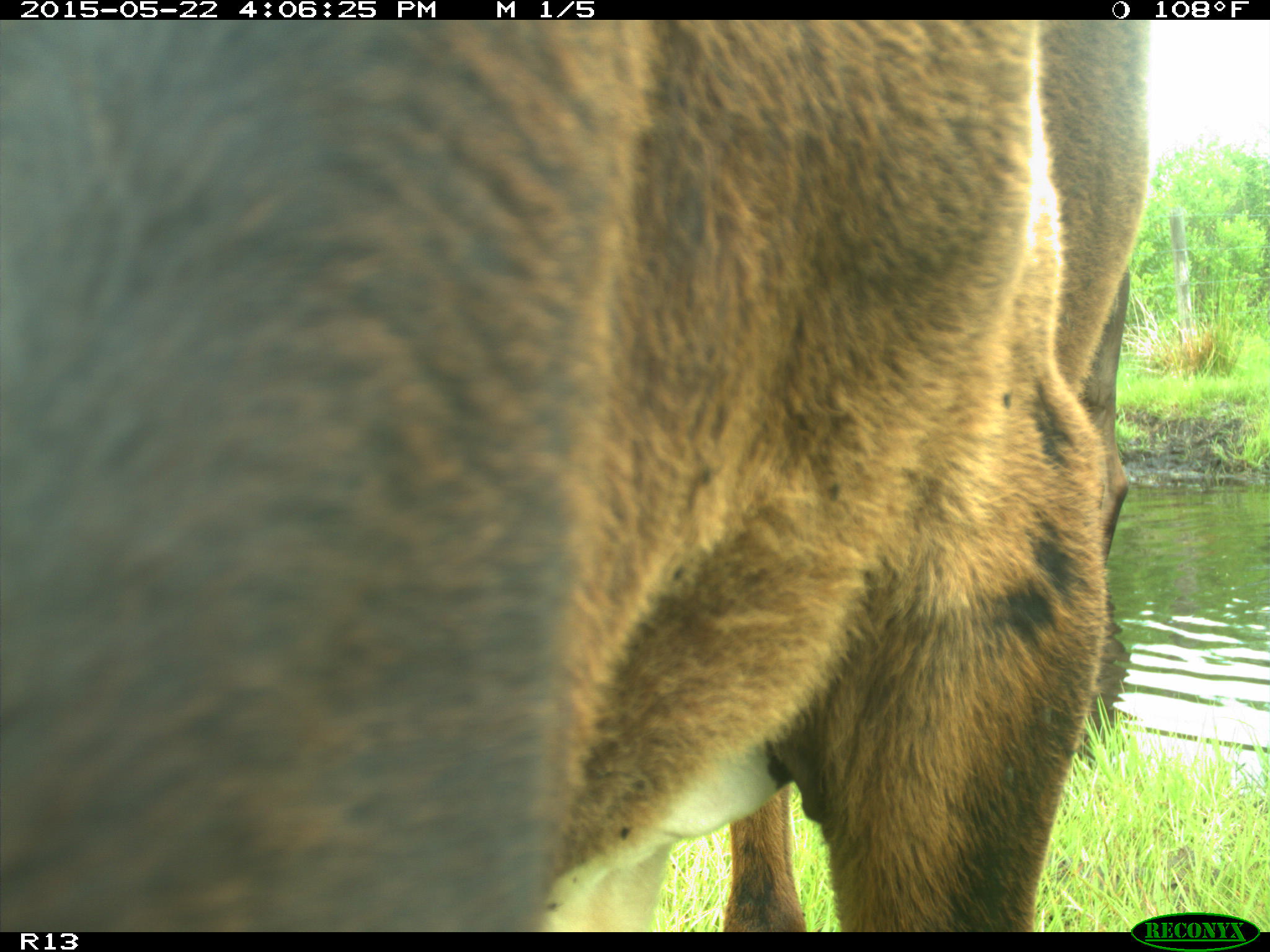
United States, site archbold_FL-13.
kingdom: Animalia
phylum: Chordata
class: Mammalia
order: Artiodactyla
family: Bovidae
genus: Bos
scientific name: Bos taurus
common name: domestic cow